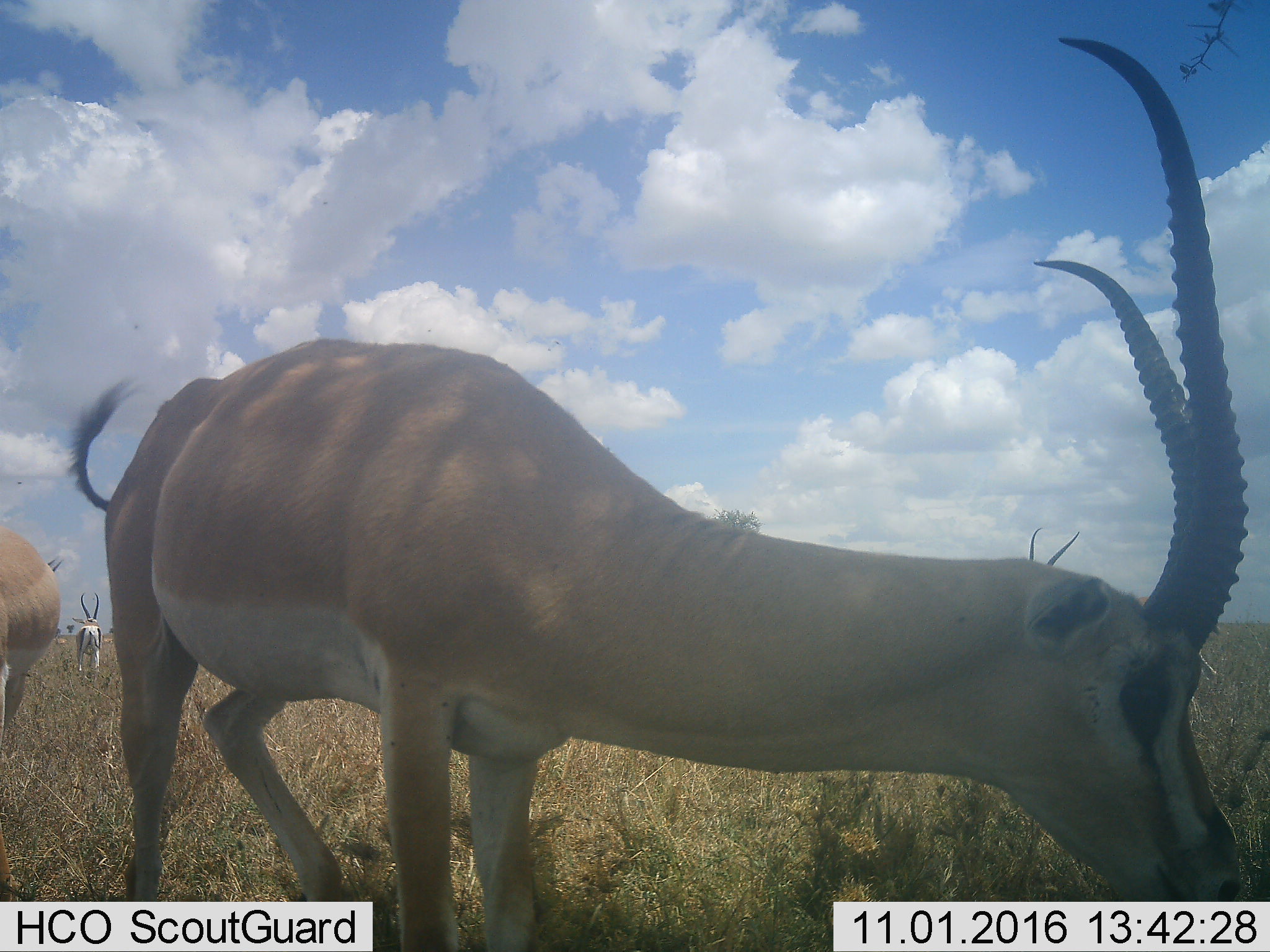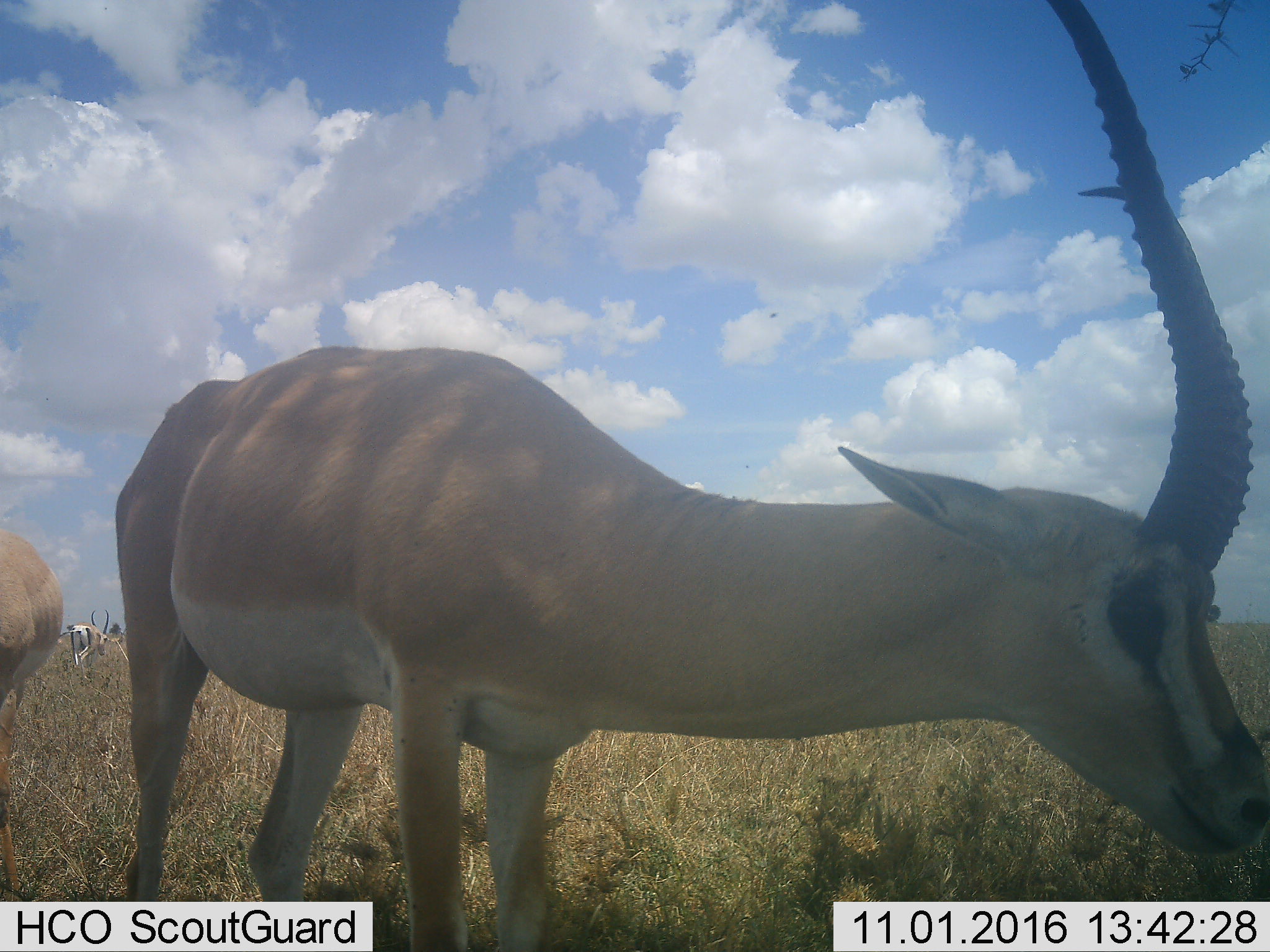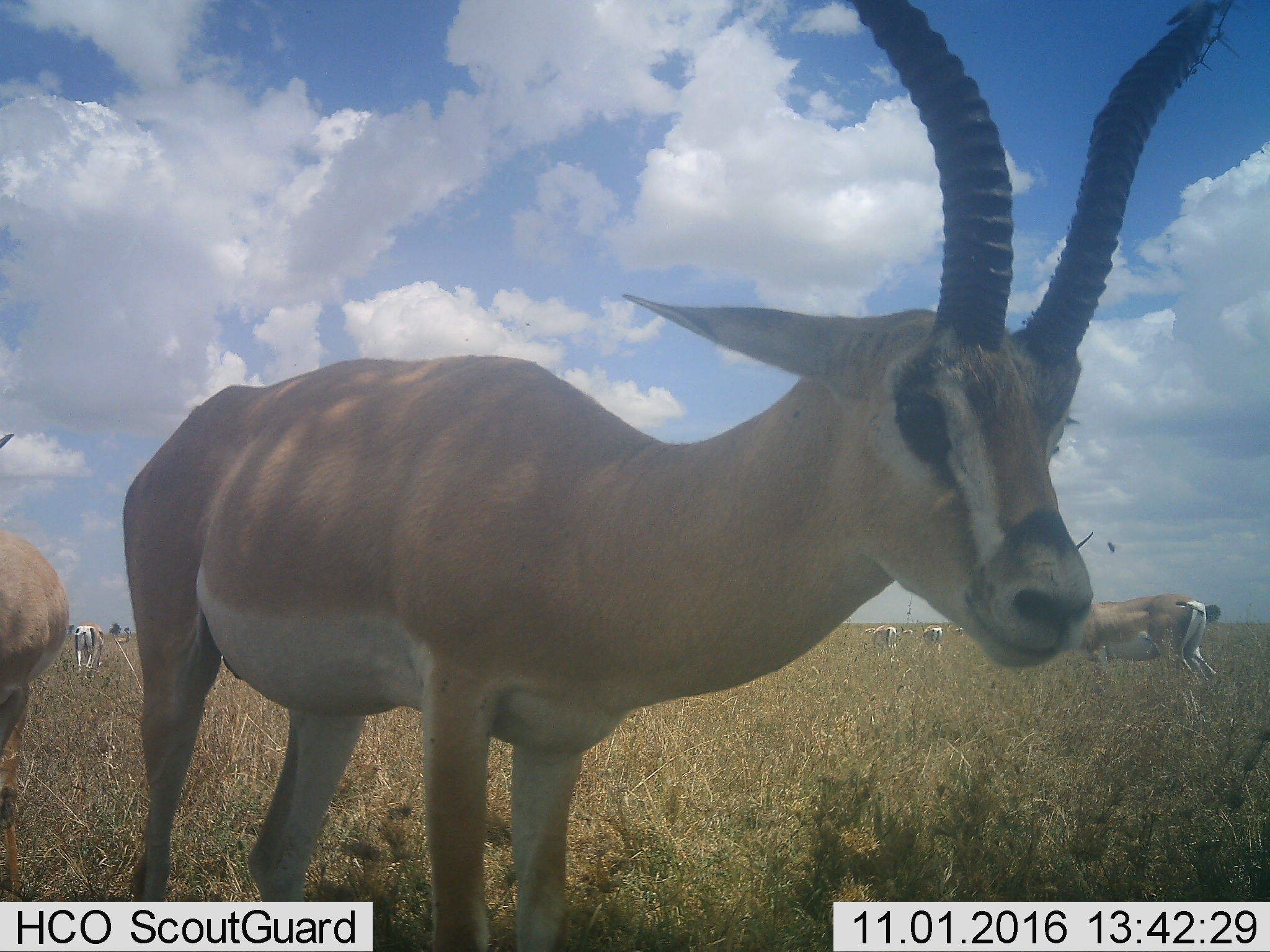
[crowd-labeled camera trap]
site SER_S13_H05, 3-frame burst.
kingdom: Animalia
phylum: Chordata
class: Mammalia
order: Artiodactyla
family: Bovidae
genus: Nanger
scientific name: Nanger granti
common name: grant's gazelle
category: gazellegrants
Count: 6.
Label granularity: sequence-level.